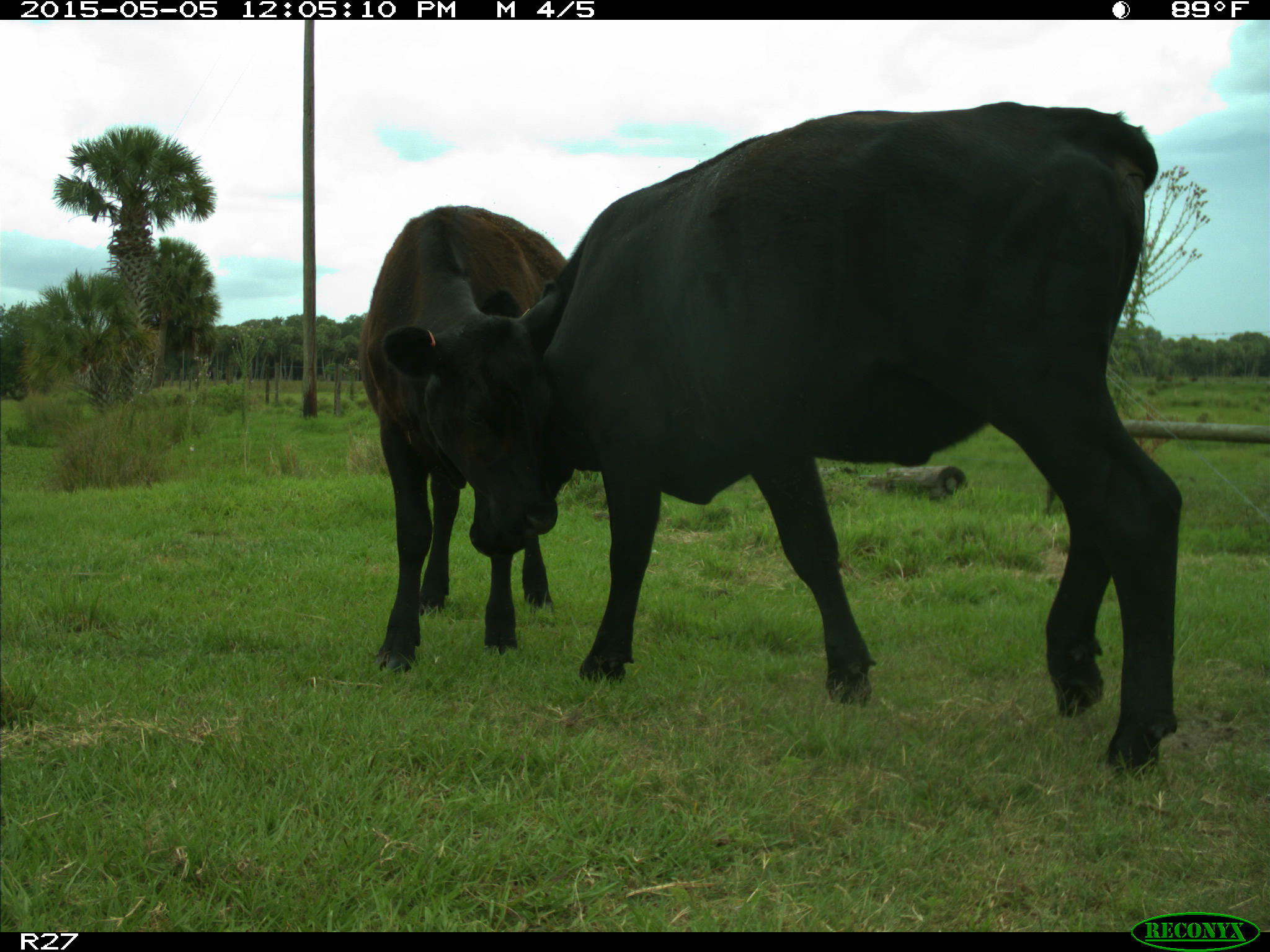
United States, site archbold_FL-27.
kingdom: Animalia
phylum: Chordata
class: Mammalia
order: Artiodactyla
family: Bovidae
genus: Bos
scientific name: Bos taurus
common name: domestic cow